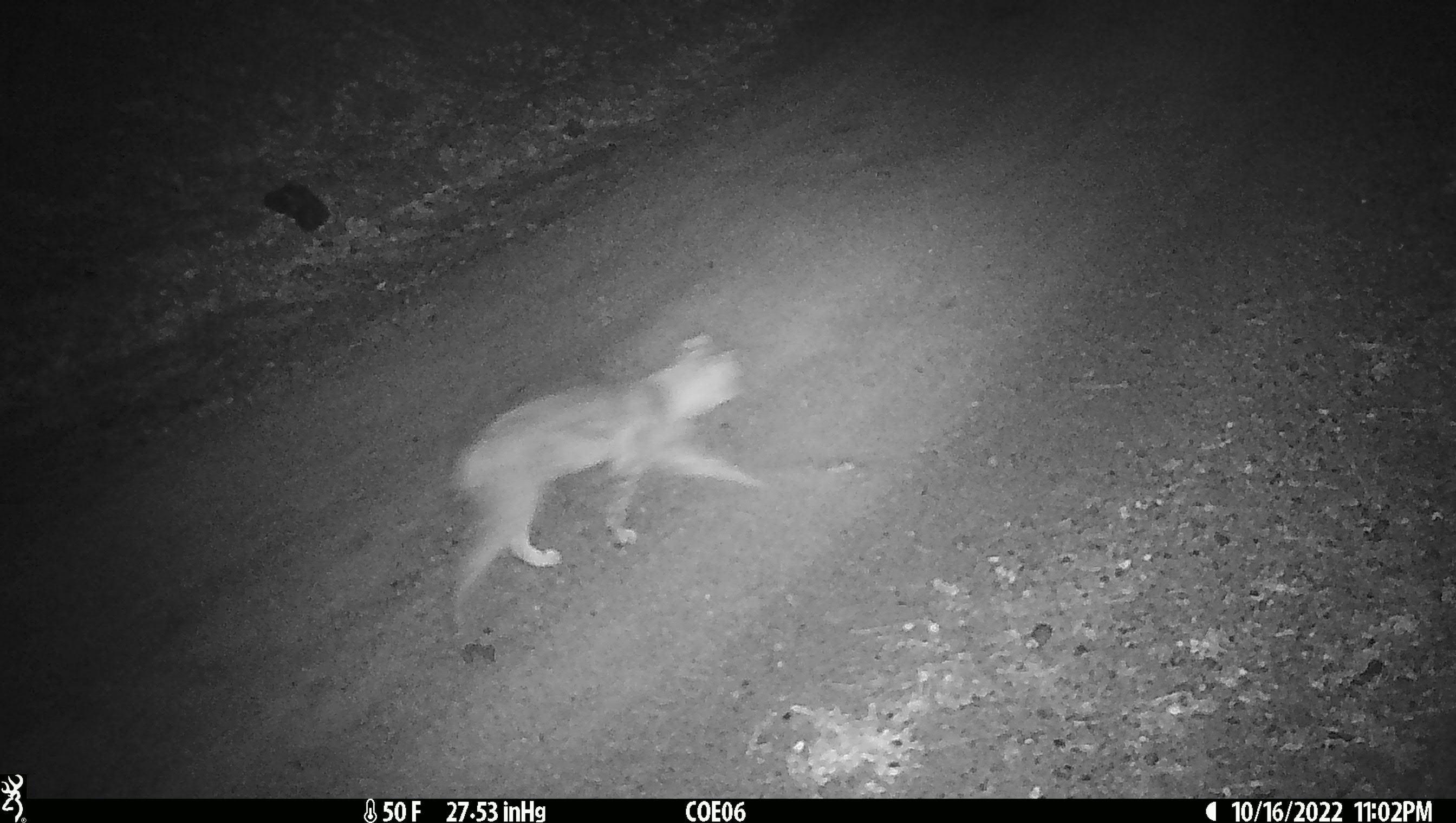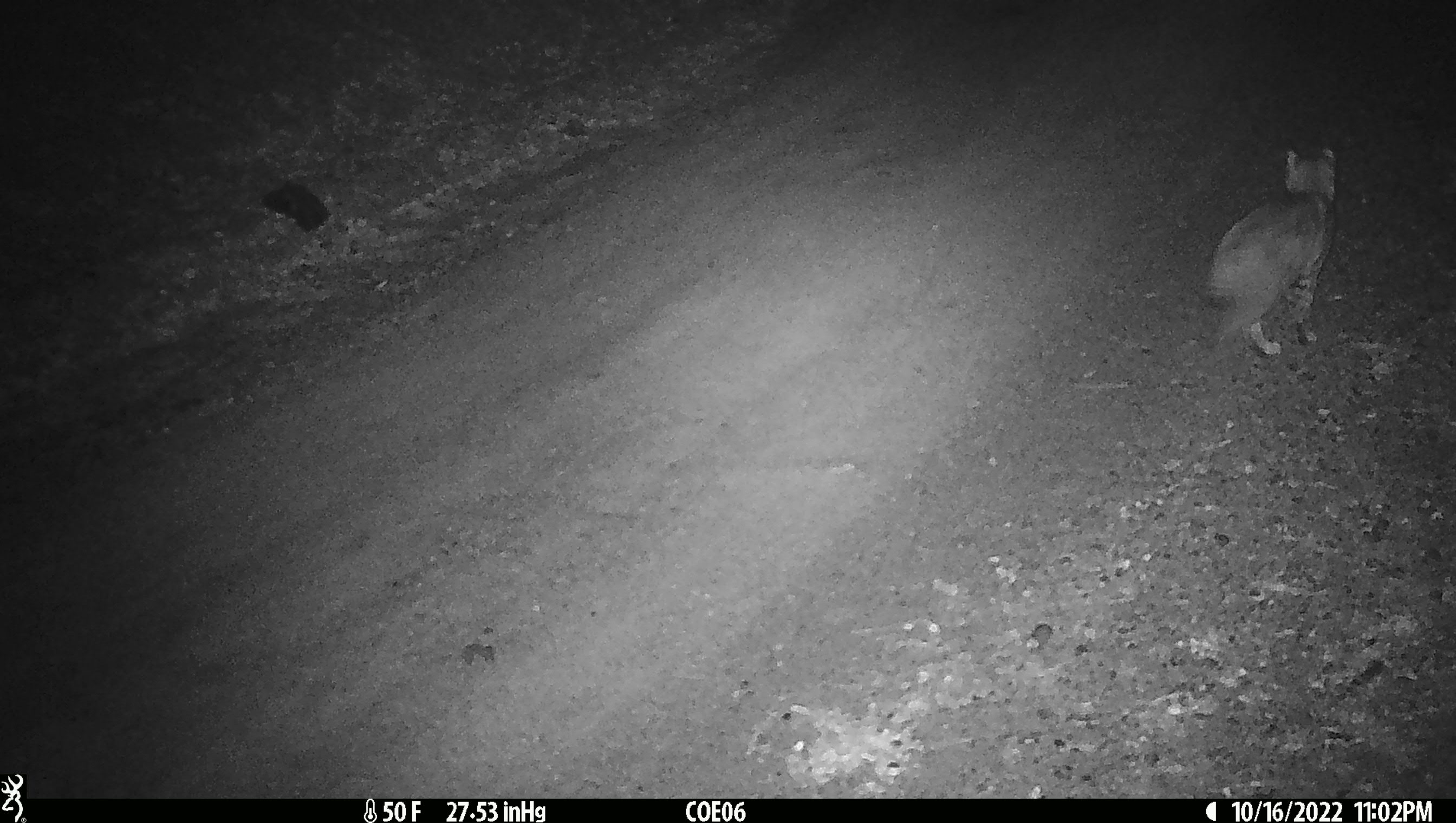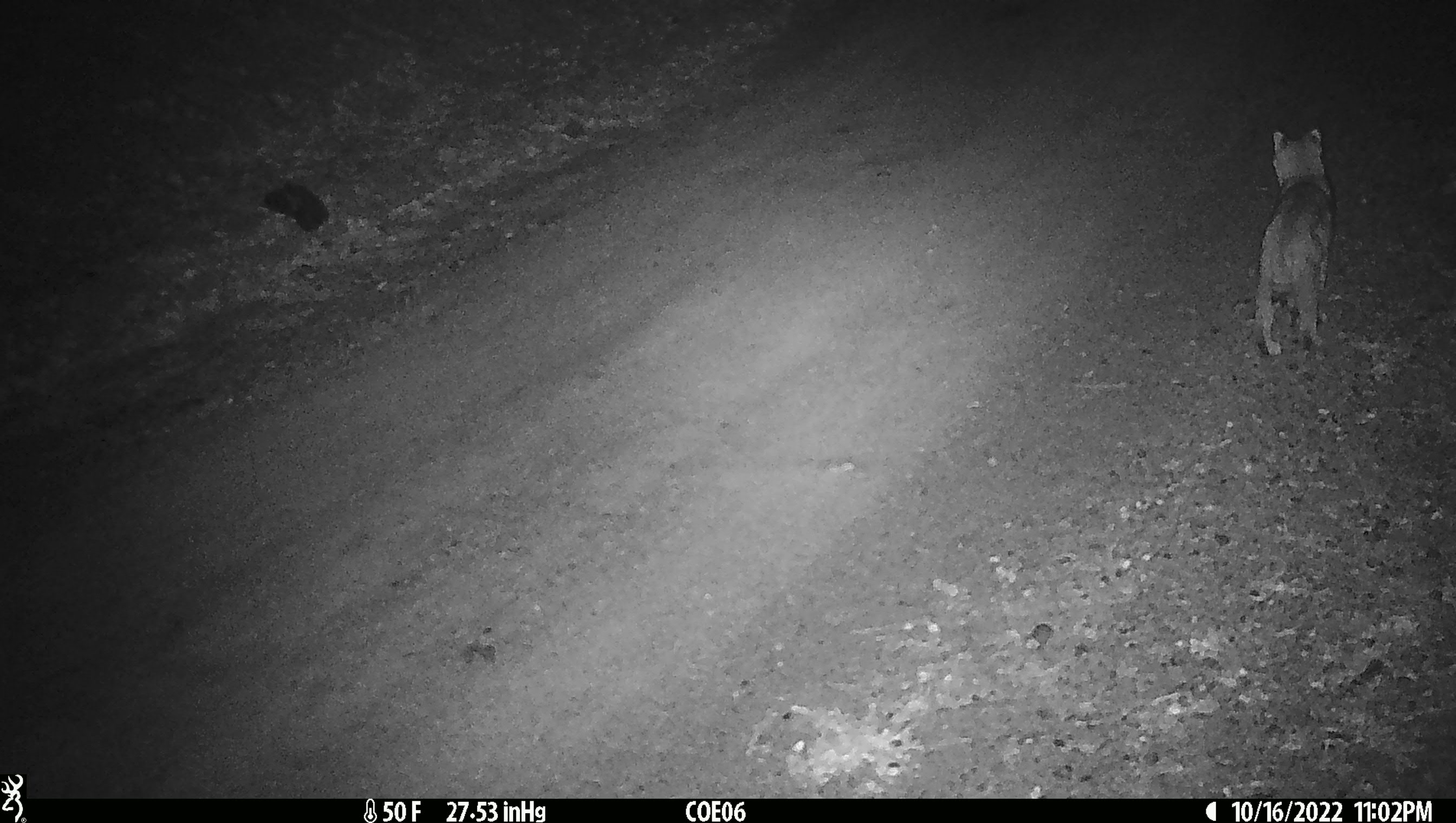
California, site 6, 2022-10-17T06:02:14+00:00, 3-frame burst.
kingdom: Animalia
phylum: Chordata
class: Mammalia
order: Carnivora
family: Felidae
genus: Lynx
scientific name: Lynx rufus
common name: bobcat